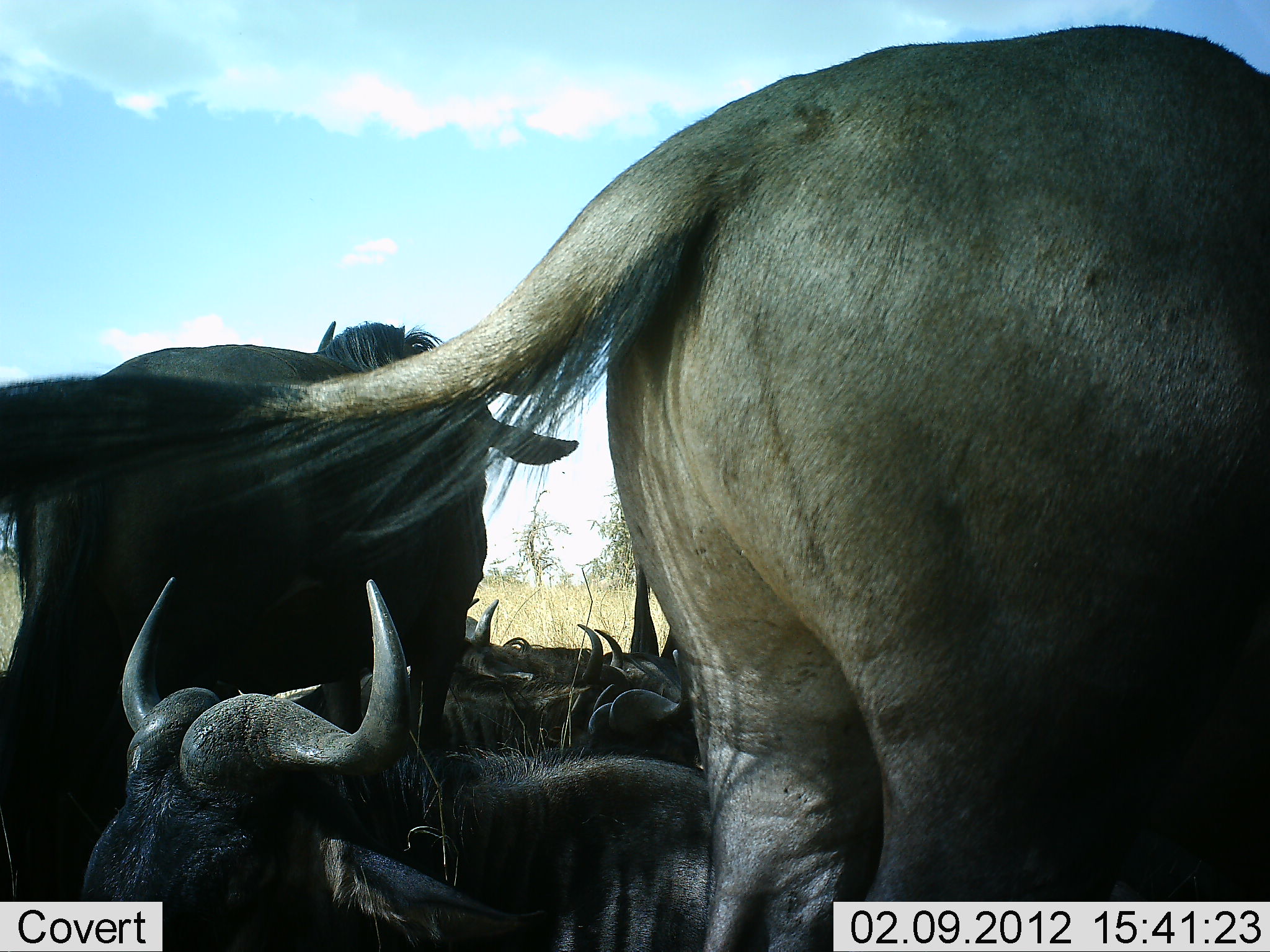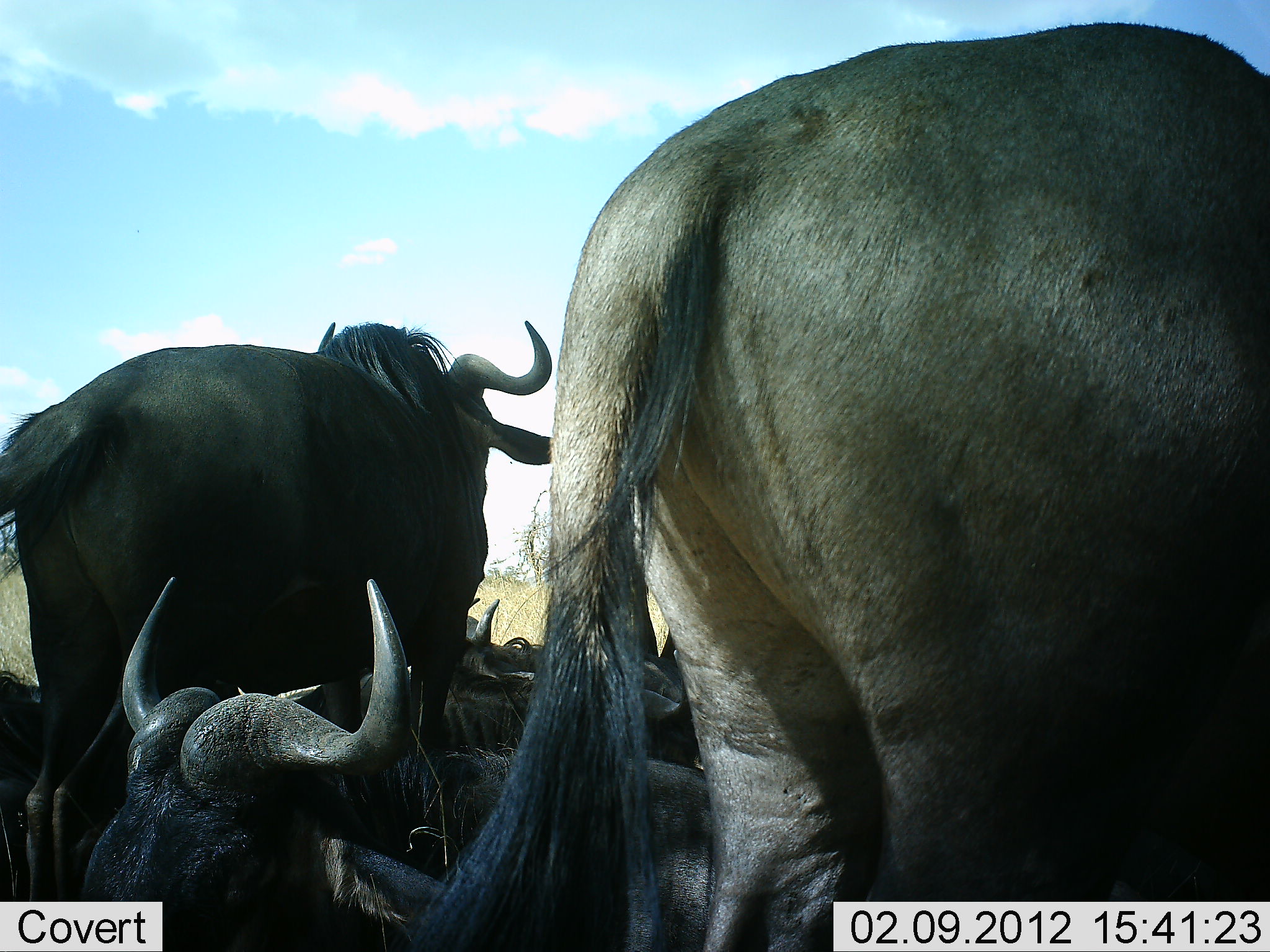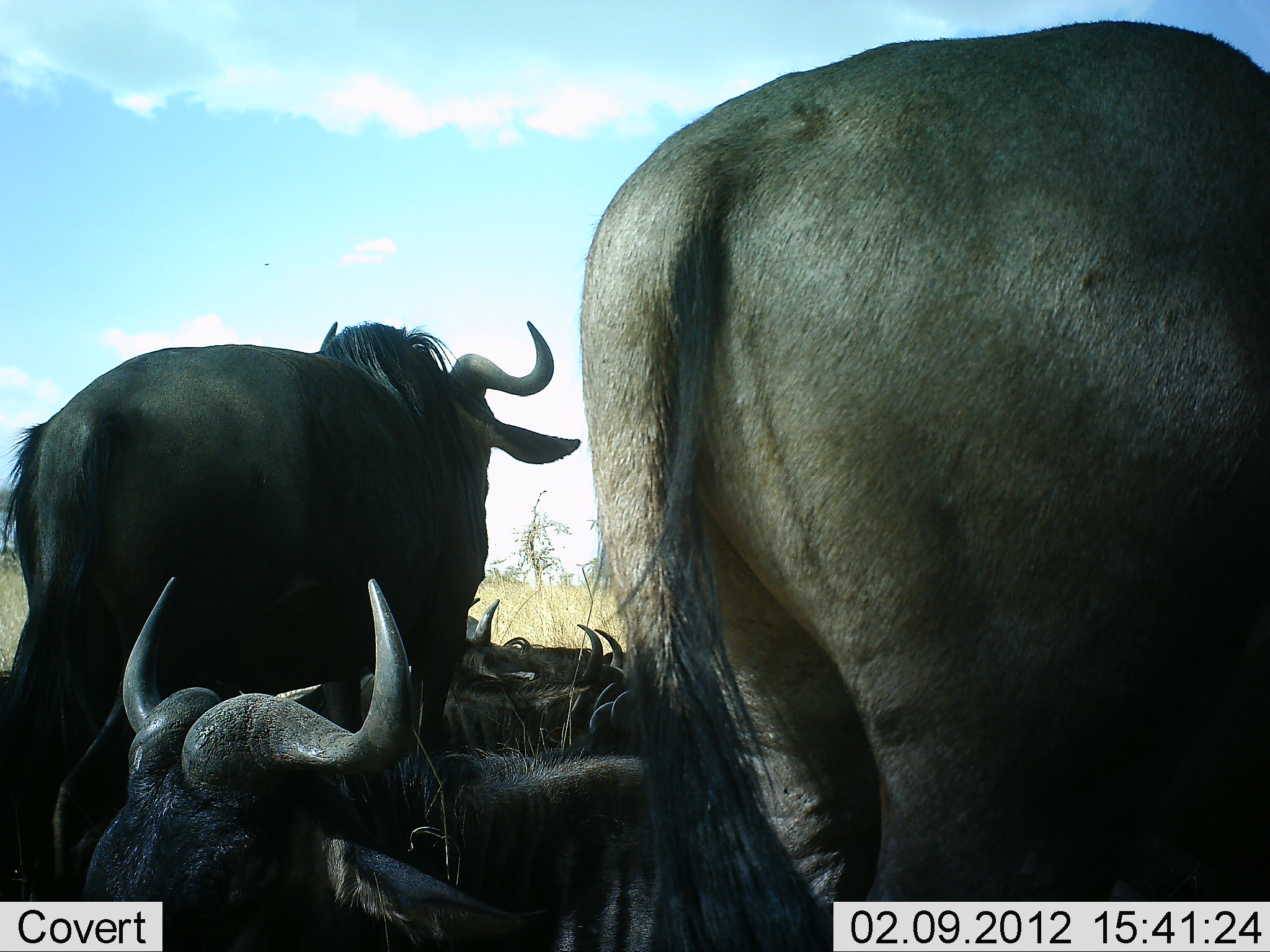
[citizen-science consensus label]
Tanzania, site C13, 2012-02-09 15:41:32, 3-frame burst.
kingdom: Animalia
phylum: Chordata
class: Mammalia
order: Artiodactyla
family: Bovidae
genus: Connochaetes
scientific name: Connochaetes taurinus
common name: blue wildebeest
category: wildebeest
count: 7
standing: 79%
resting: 100%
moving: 0%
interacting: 4%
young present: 0%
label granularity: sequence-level